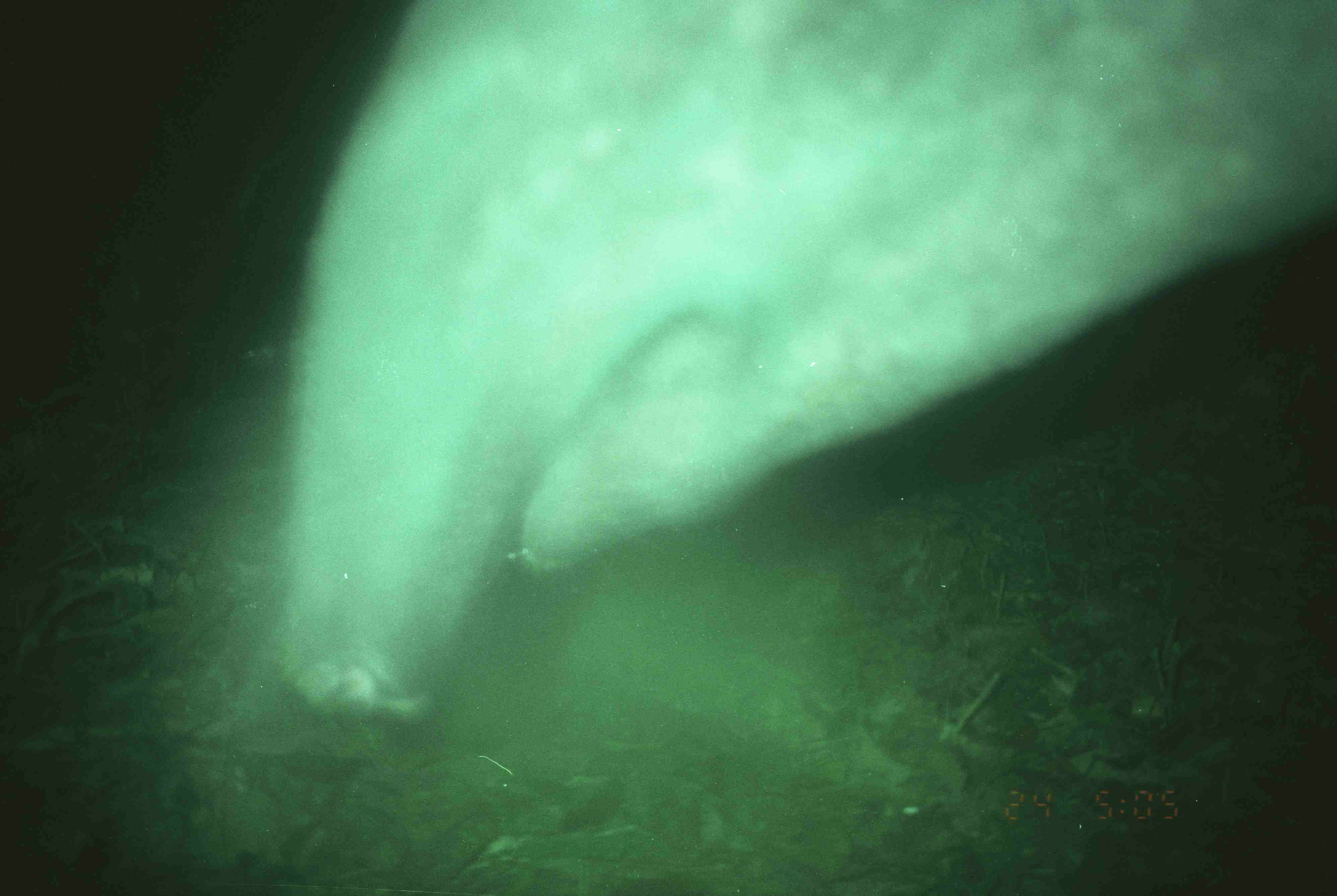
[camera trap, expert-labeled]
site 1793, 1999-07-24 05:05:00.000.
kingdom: Animalia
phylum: Chordata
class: Mammalia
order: Perissodactyla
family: Tapiridae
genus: Tapirus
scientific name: Tapirus indicus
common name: malayan tapir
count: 1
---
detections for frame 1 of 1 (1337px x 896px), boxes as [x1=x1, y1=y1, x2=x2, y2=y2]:
tapirus indicus: [x1=272, y1=6, x2=1335, y2=725]